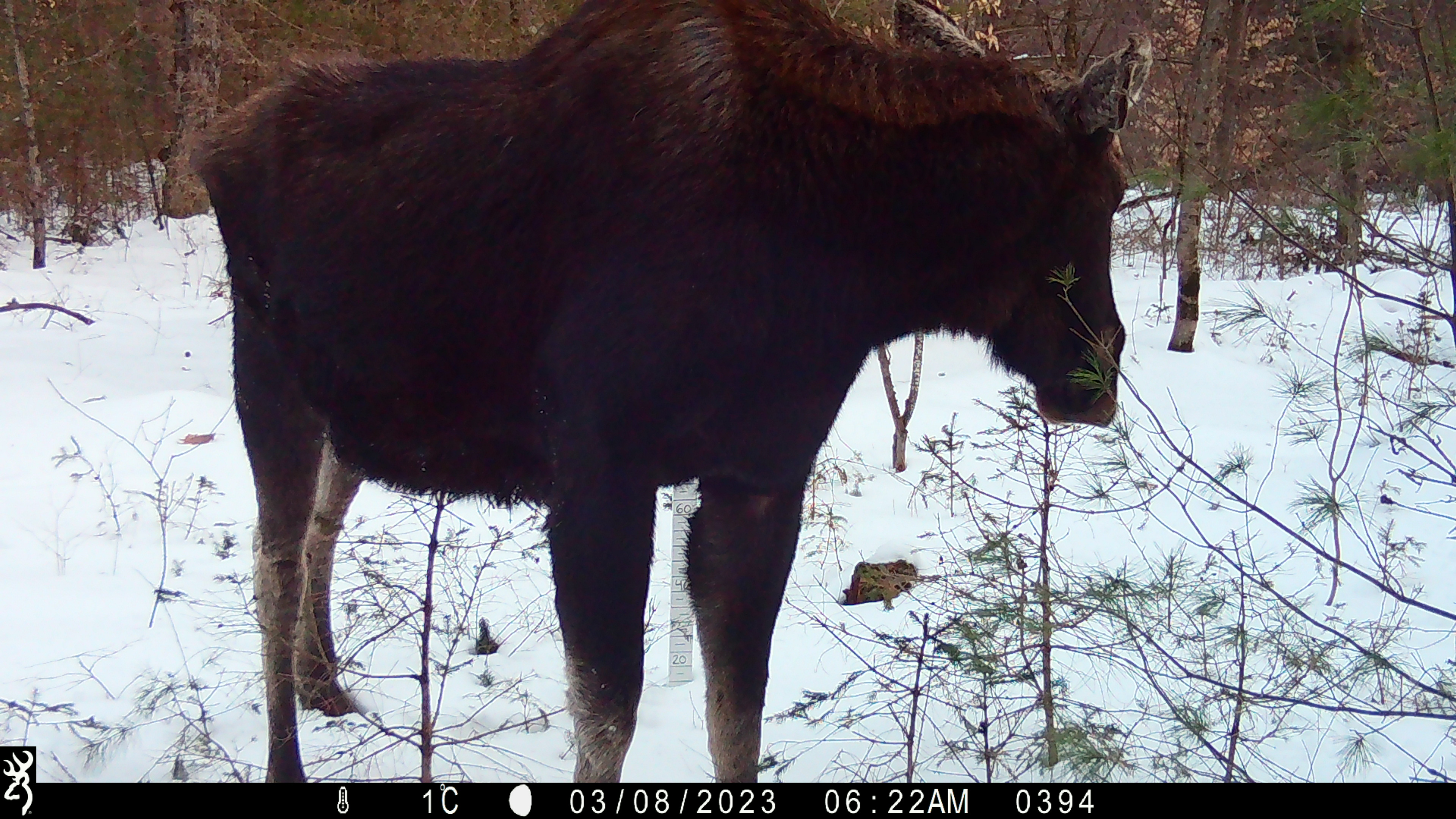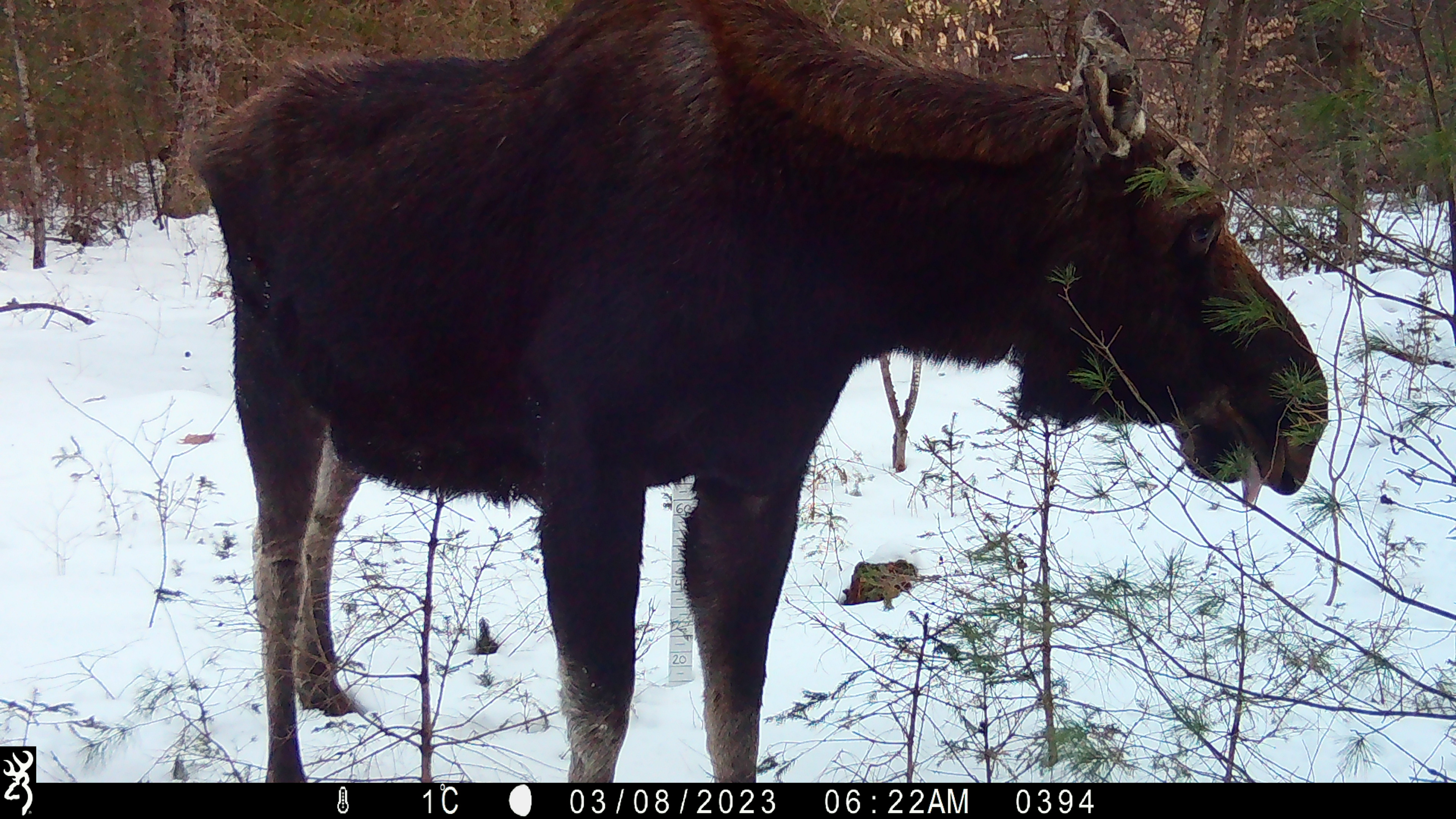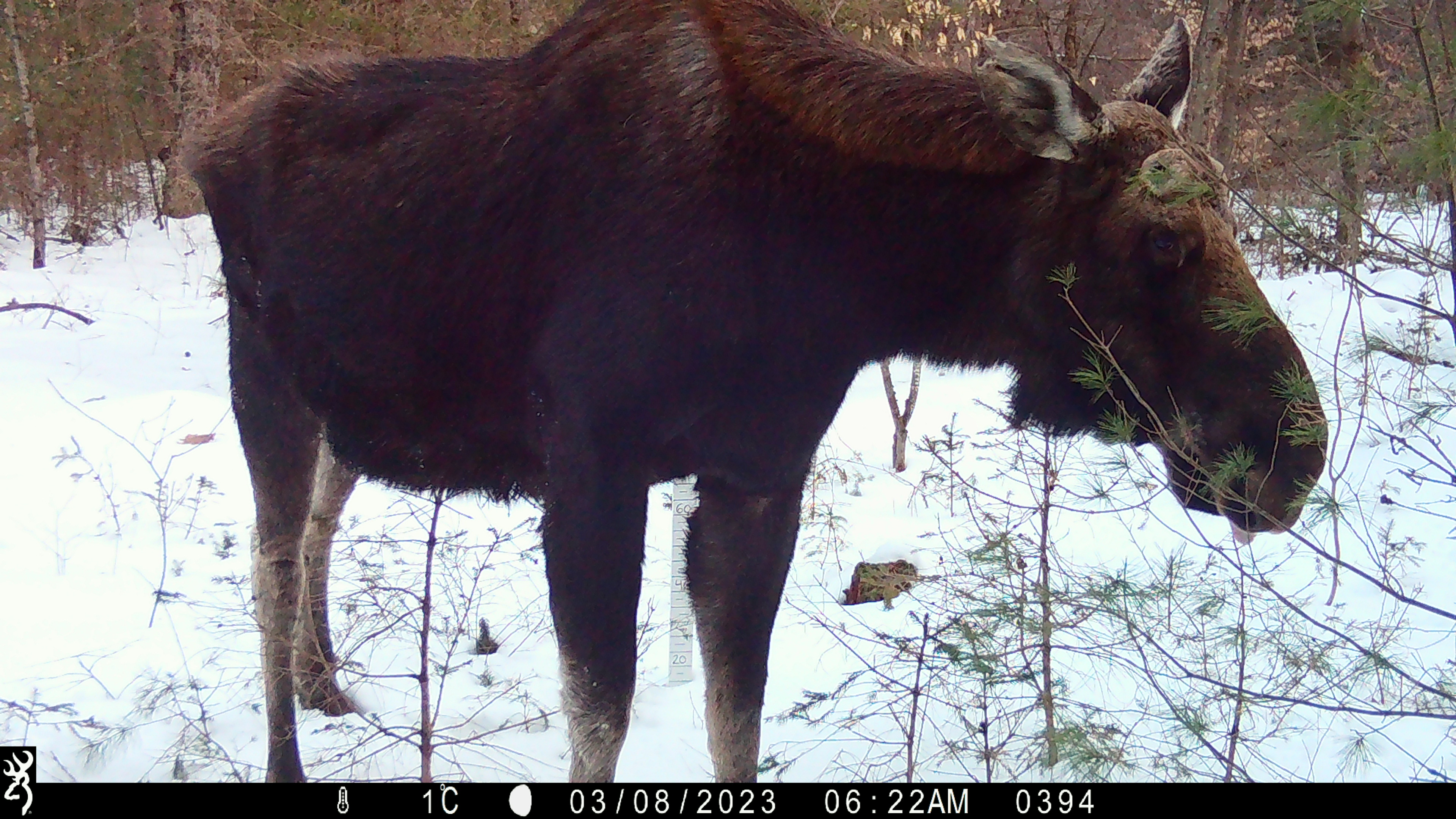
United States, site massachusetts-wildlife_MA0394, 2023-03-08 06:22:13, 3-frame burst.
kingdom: Animalia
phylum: Chordata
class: Mammalia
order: Artiodactyla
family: Cervidae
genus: Alces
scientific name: Alces alces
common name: moose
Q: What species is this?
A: Moose (Alces alces).